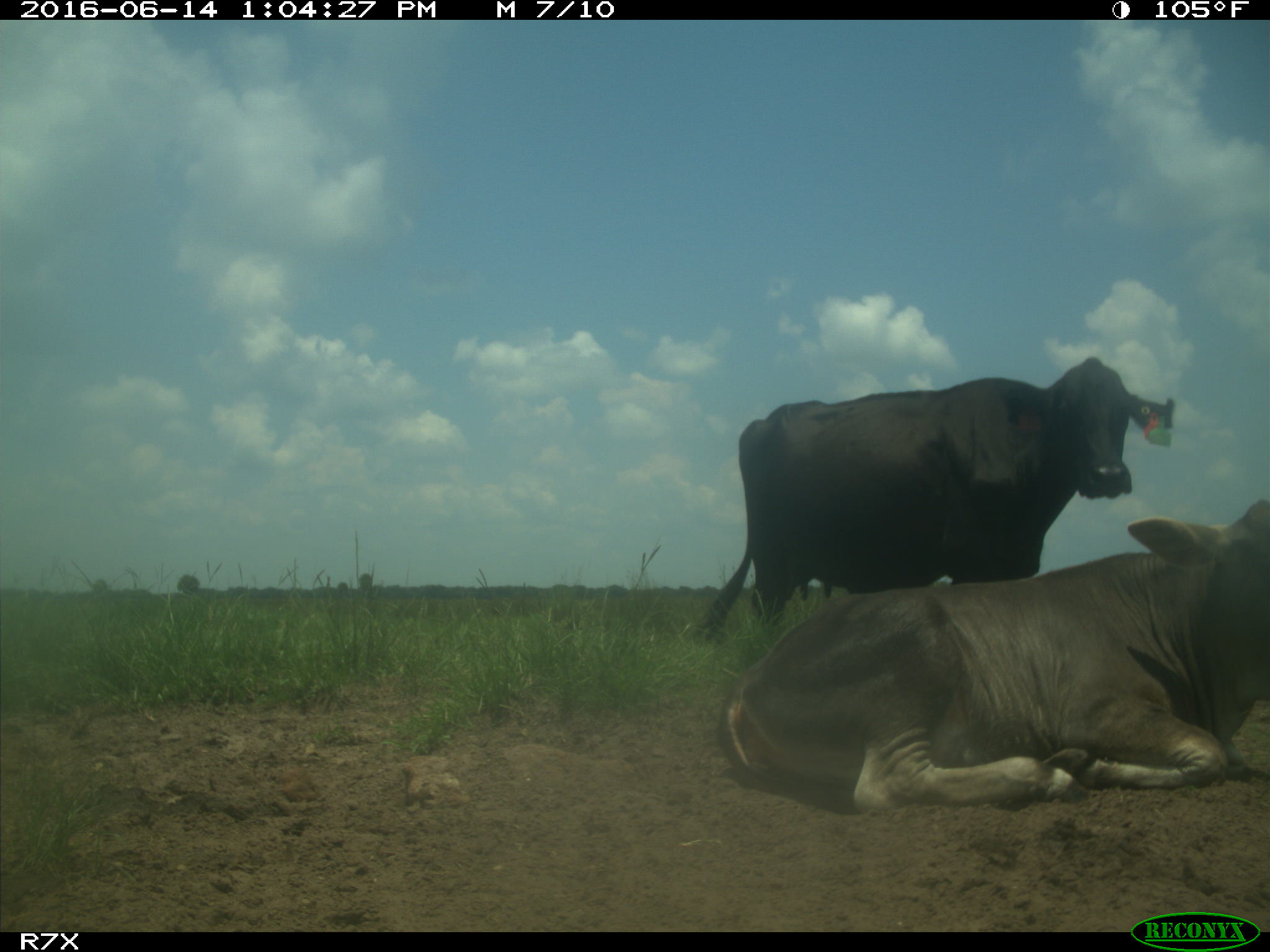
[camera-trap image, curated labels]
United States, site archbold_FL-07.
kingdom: Animalia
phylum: Chordata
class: Mammalia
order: Artiodactyla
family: Bovidae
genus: Bos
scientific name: Bos taurus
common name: domestic cow